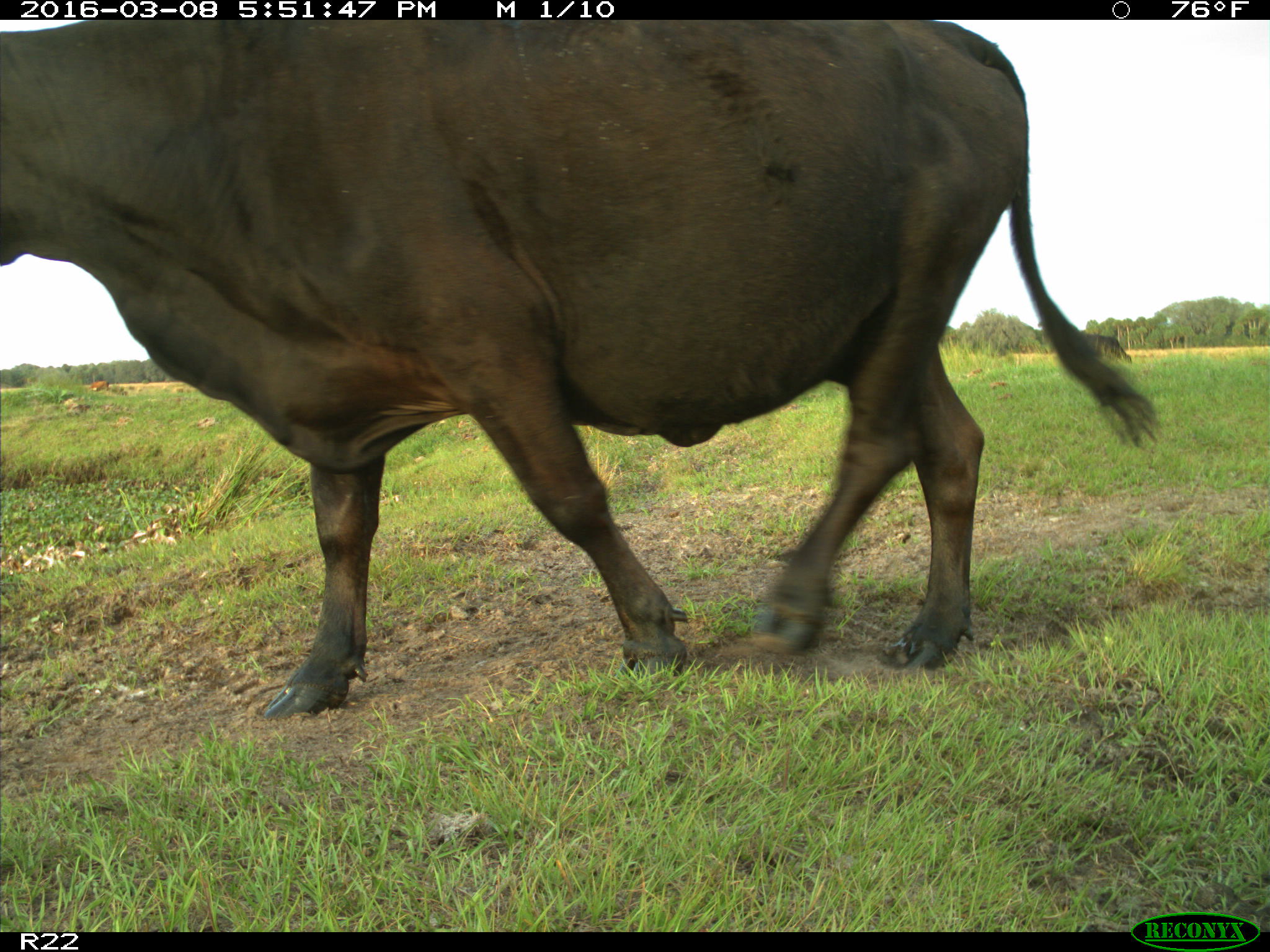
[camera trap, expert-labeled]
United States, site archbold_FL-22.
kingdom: Animalia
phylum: Chordata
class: Mammalia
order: Artiodactyla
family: Bovidae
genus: Bos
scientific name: Bos taurus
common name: domestic cow